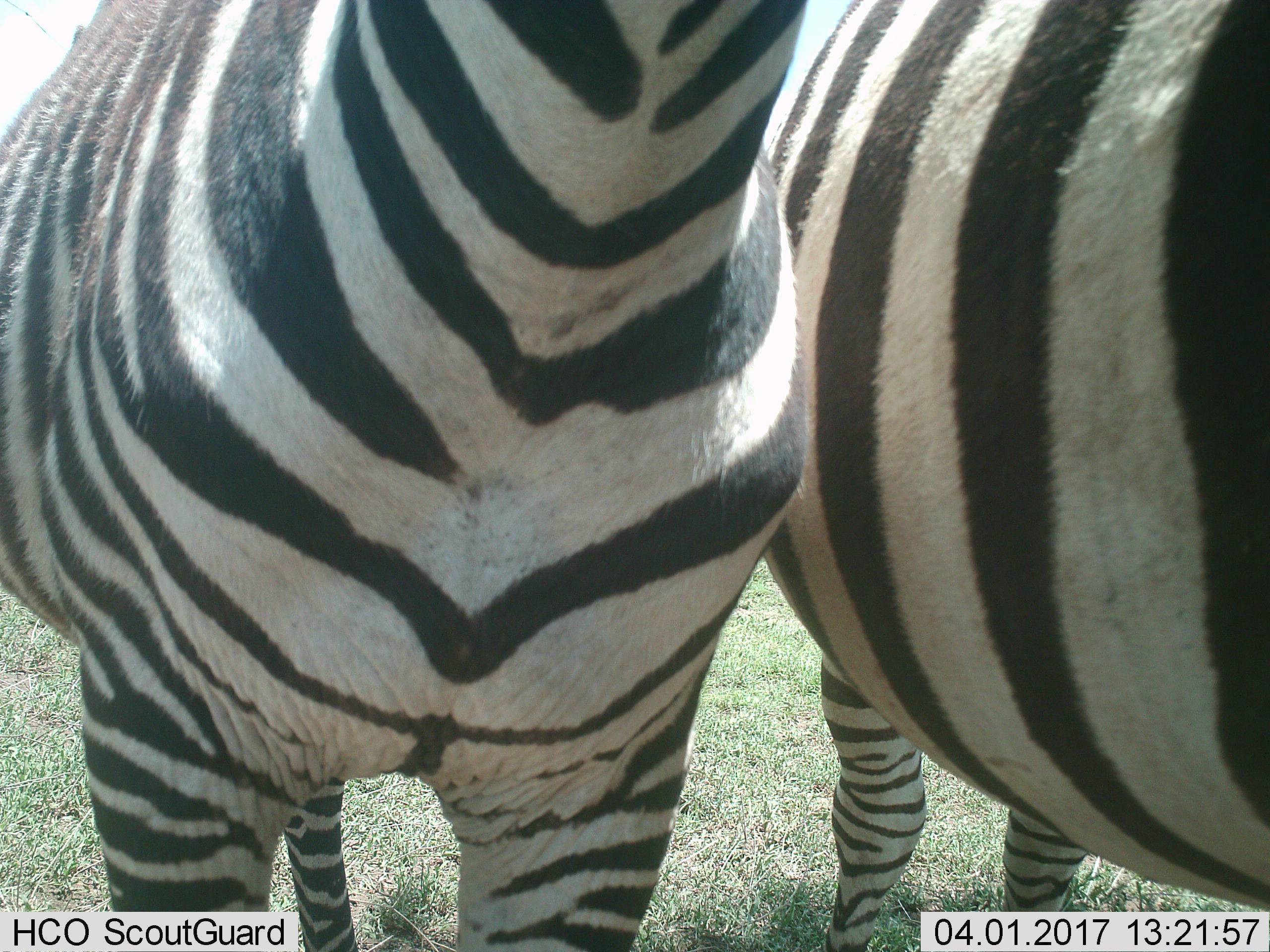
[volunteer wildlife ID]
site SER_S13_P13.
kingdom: Animalia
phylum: Chordata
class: Mammalia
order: Perissodactyla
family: Equidae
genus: Equus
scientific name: Equus quagga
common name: plains zebra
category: zebraplains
Zebraplains (plains zebra) (Equus quagga), count 2. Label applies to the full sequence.